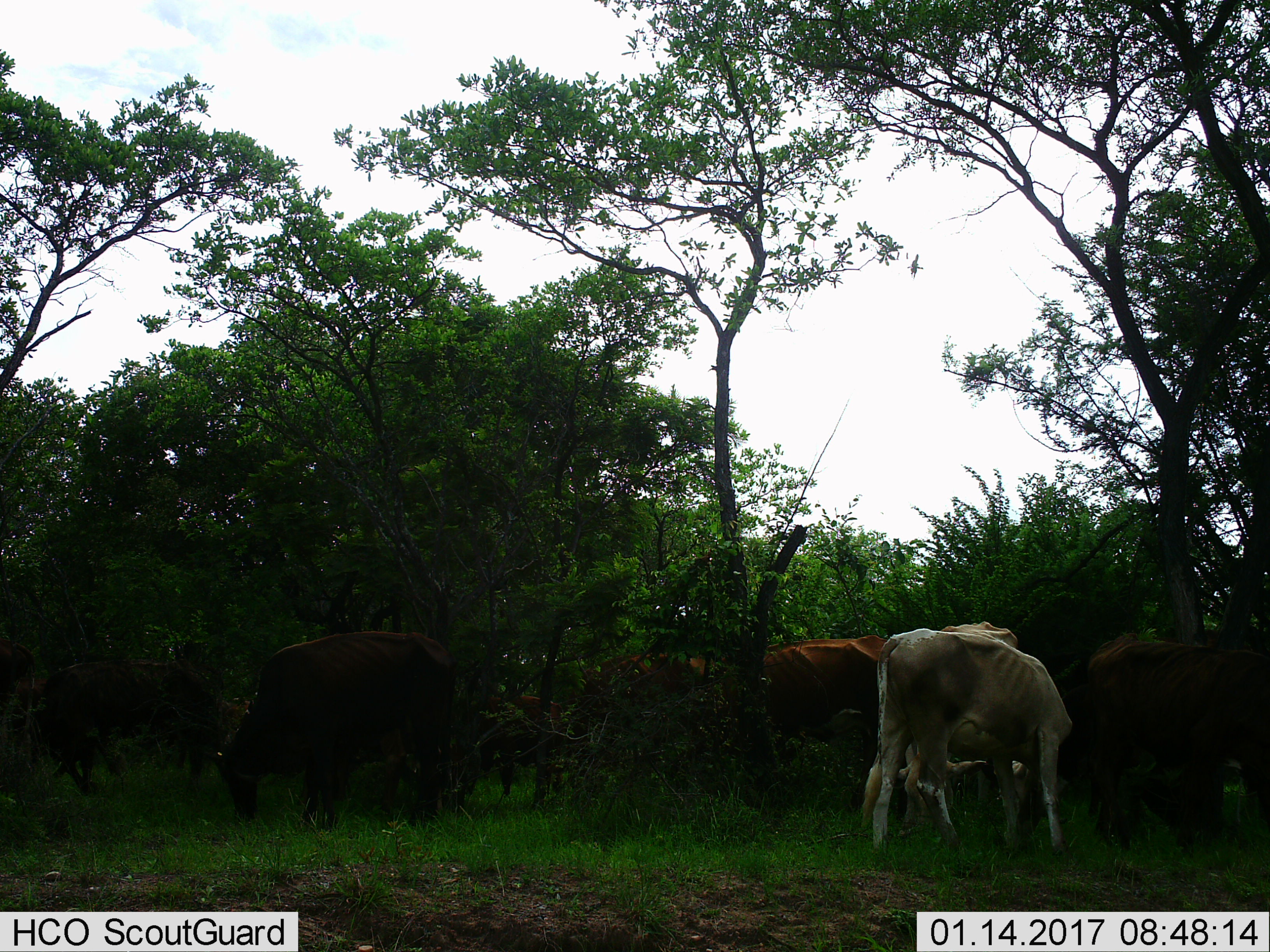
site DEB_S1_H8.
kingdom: Animalia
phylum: Chordata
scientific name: Vertebrata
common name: domestic animal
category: domesticanimal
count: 4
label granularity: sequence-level